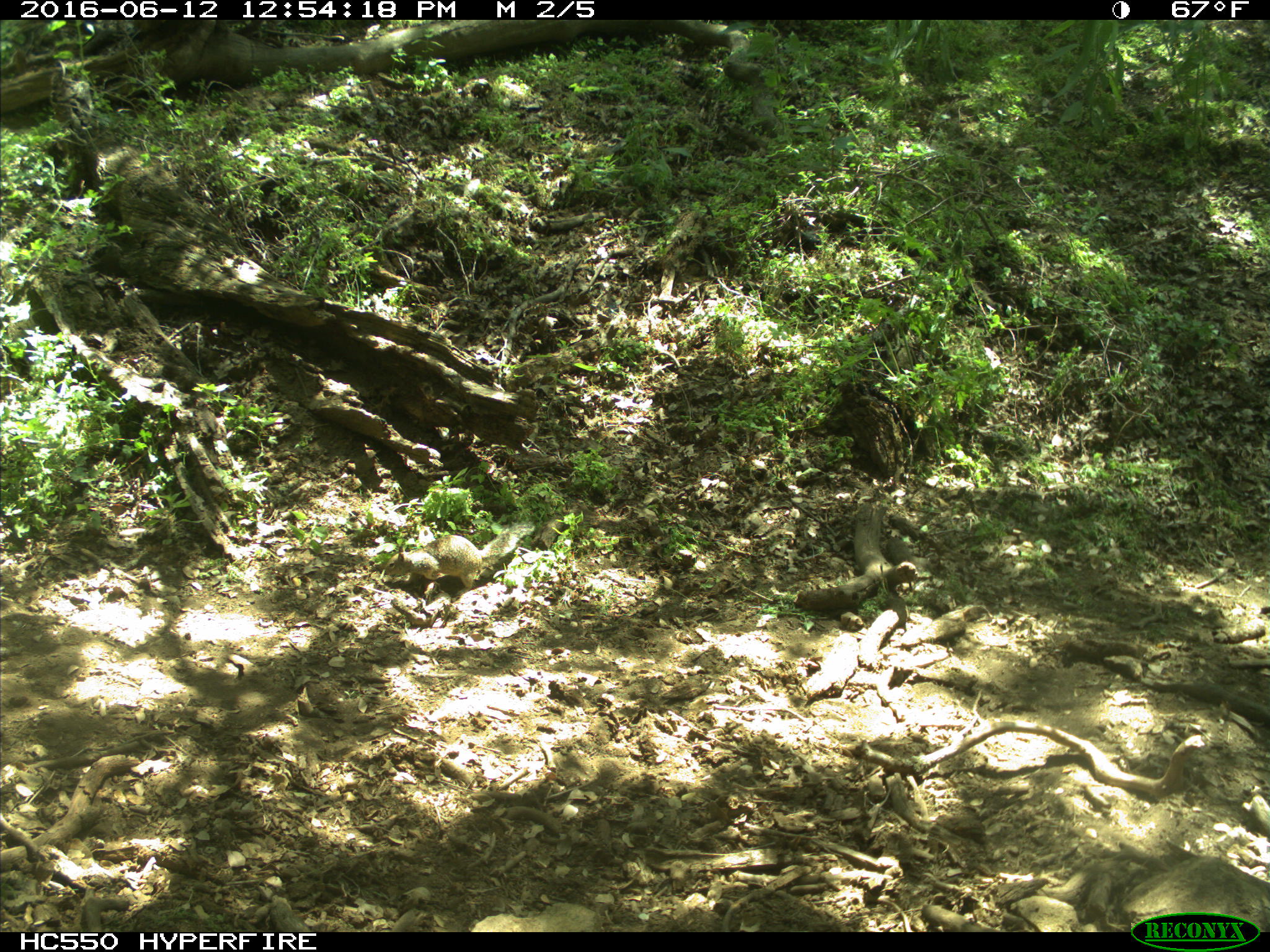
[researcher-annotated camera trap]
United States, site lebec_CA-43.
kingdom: Animalia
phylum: Chordata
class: Mammalia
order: Rodentia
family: Sciuridae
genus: Otospermophilus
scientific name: Otospermophilus beecheyi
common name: california ground squirrel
Otospermophilus beecheyi (california ground squirrel).